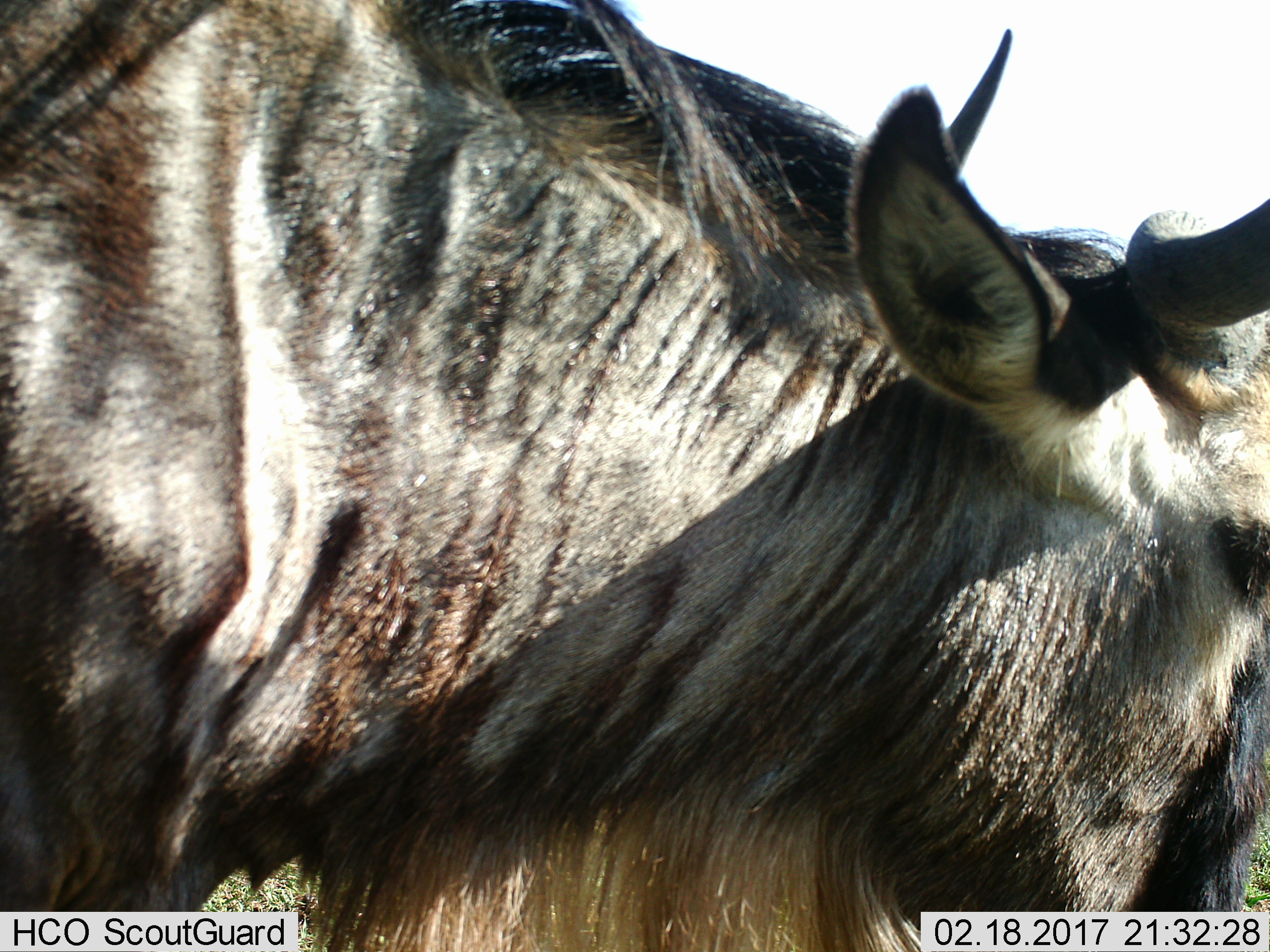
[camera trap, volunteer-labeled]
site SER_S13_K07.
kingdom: Animalia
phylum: Chordata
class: Mammalia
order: Artiodactyla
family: Bovidae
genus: Connochaetes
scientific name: Connochaetes taurinus taurinus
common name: blue wildebeest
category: wildebeestblue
Wildebeestblue (blue wildebeest) (Connochaetes taurinus taurinus), count 1. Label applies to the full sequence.